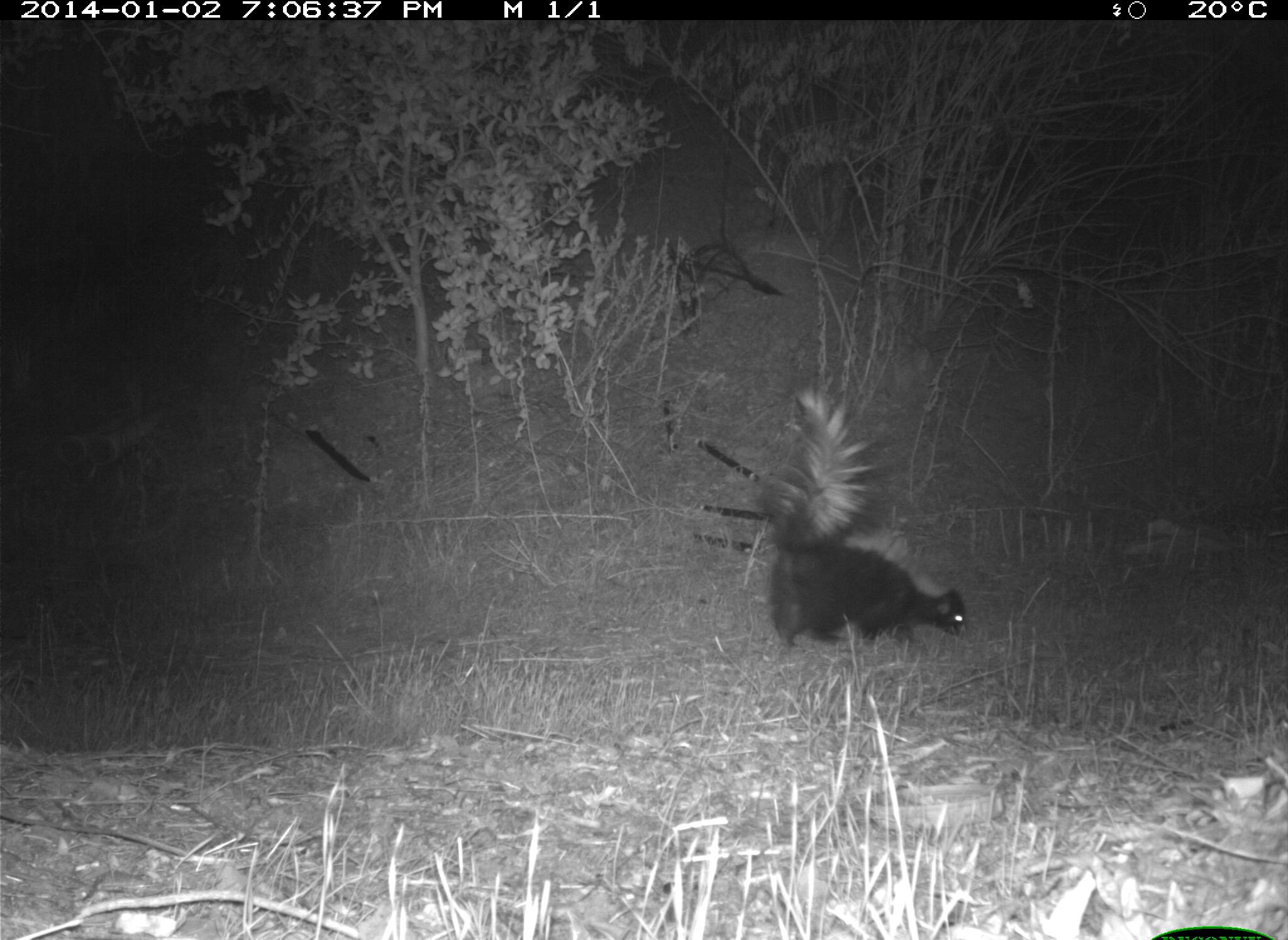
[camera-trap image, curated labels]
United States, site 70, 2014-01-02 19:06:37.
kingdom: Animalia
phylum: Chordata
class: Mammalia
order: Carnivora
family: Mephitidae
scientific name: Mephitidae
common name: skunk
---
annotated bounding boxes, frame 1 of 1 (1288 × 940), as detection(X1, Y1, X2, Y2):
skunk: detection(749, 384, 970, 653)